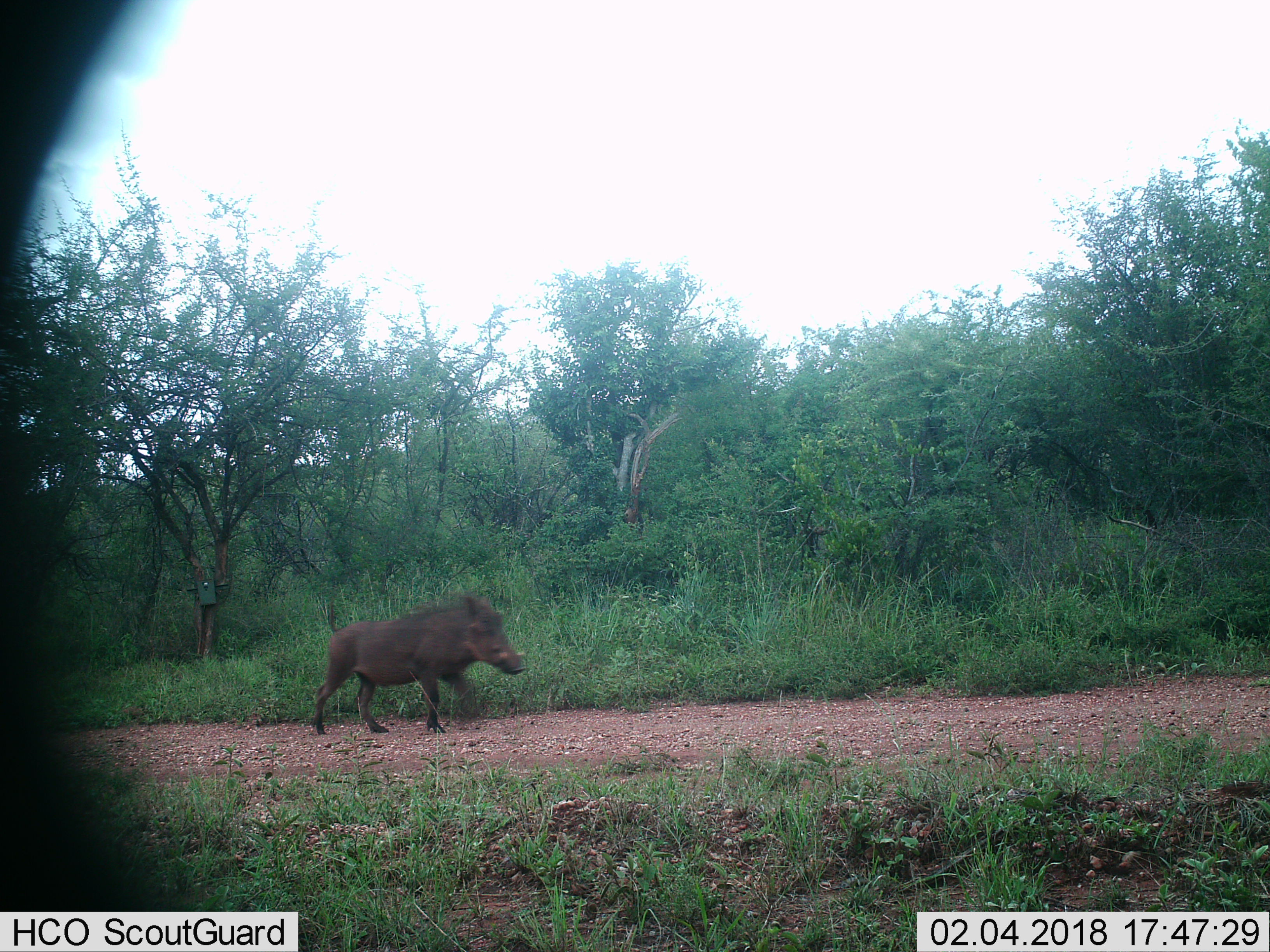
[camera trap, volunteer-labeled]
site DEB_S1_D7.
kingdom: Animalia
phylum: Chordata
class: Mammalia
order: Artiodactyla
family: Suidae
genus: Phacochoerus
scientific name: Phacochoerus africanus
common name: warthog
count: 1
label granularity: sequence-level